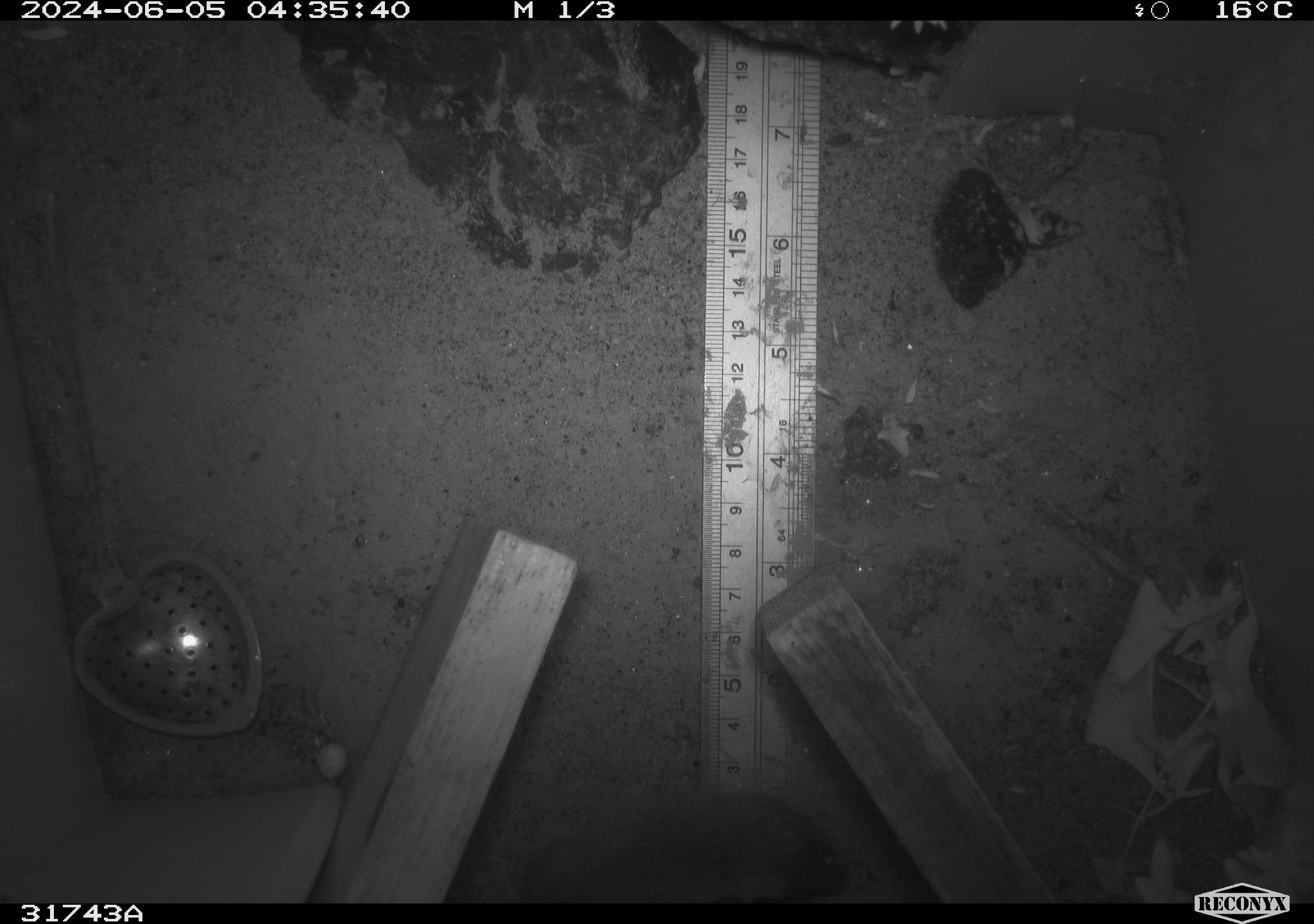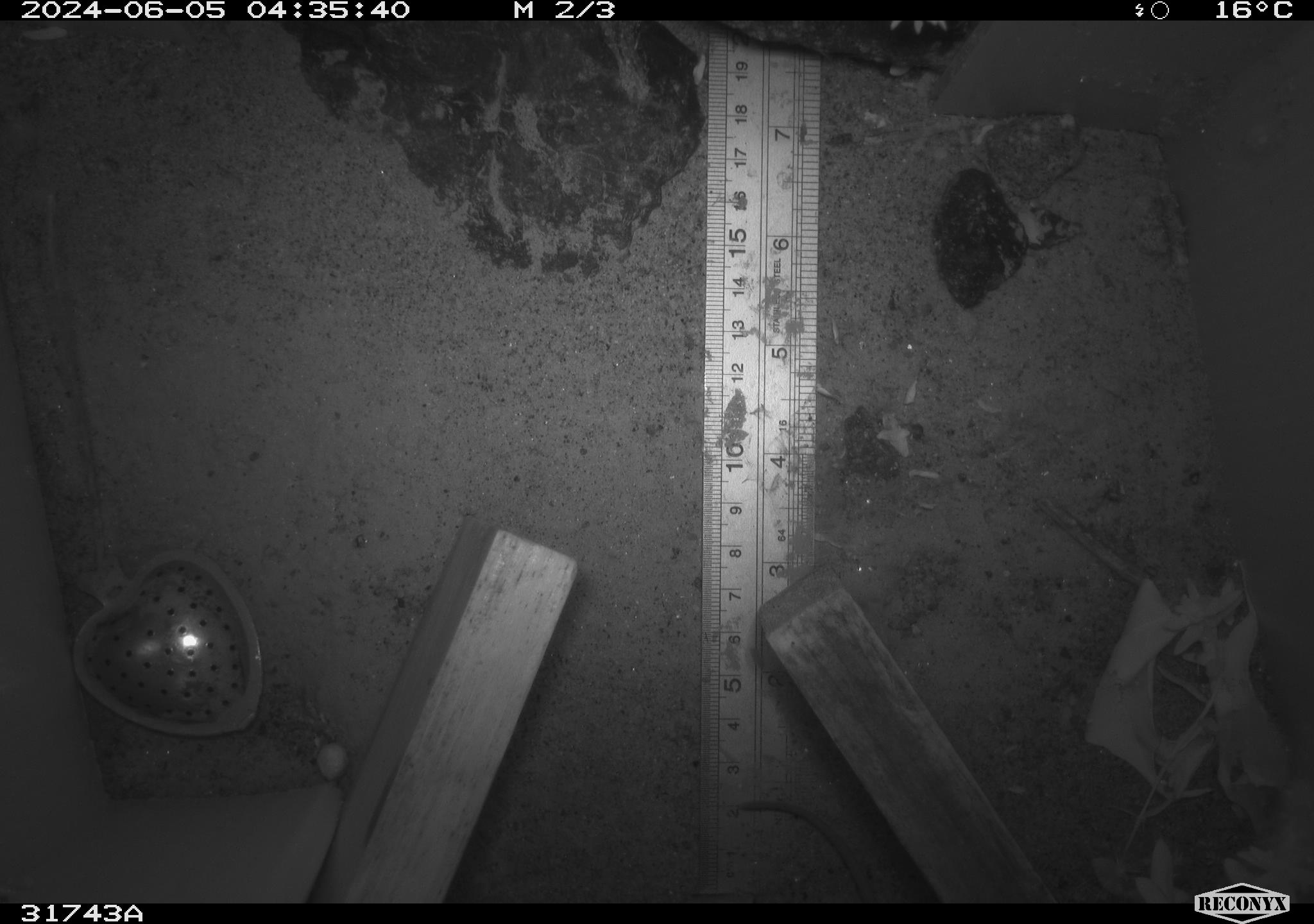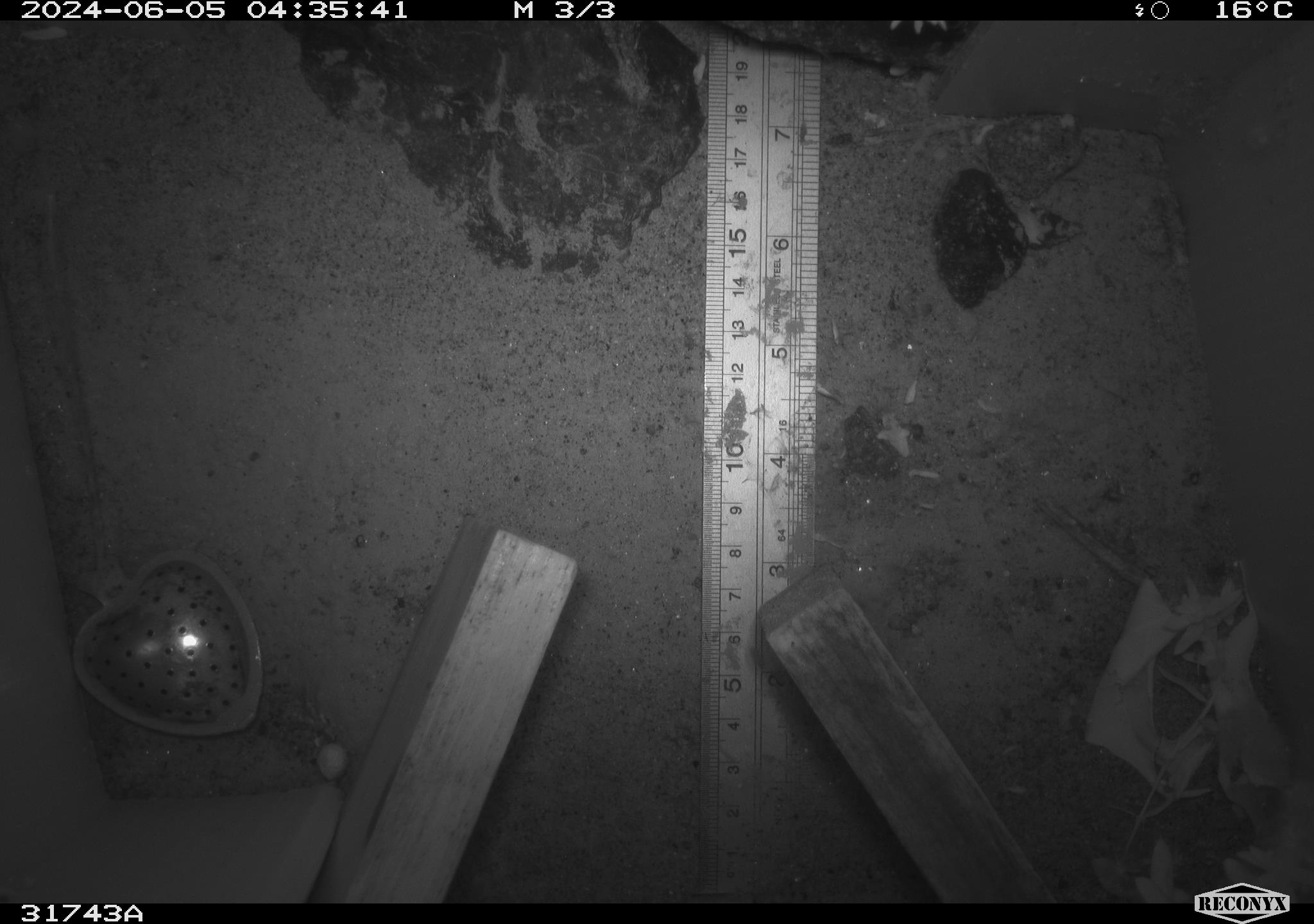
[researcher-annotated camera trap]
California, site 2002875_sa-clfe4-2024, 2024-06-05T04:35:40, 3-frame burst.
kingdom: Animalia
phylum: Chordata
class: Mammalia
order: Rodentia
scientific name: Rodentia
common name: rodent